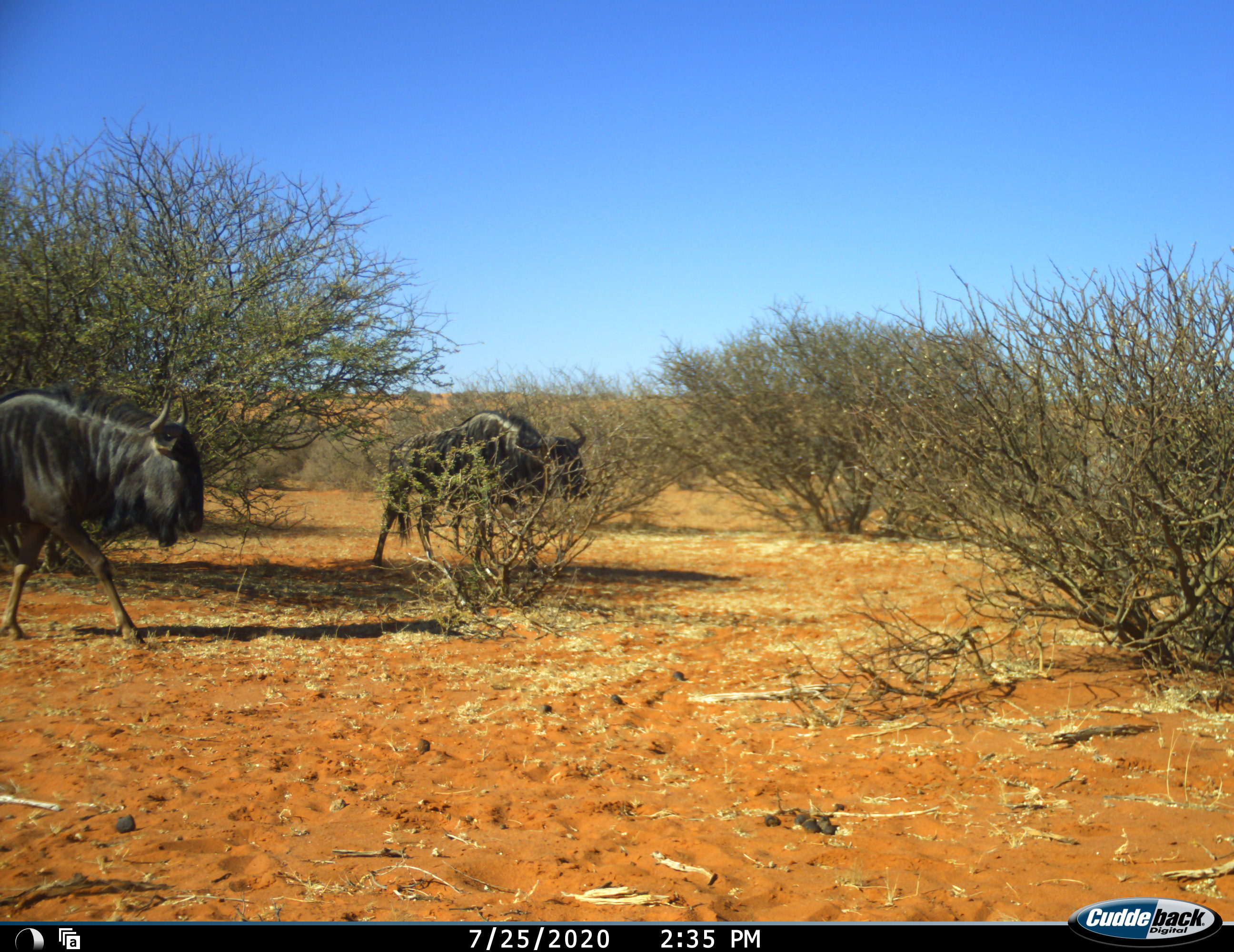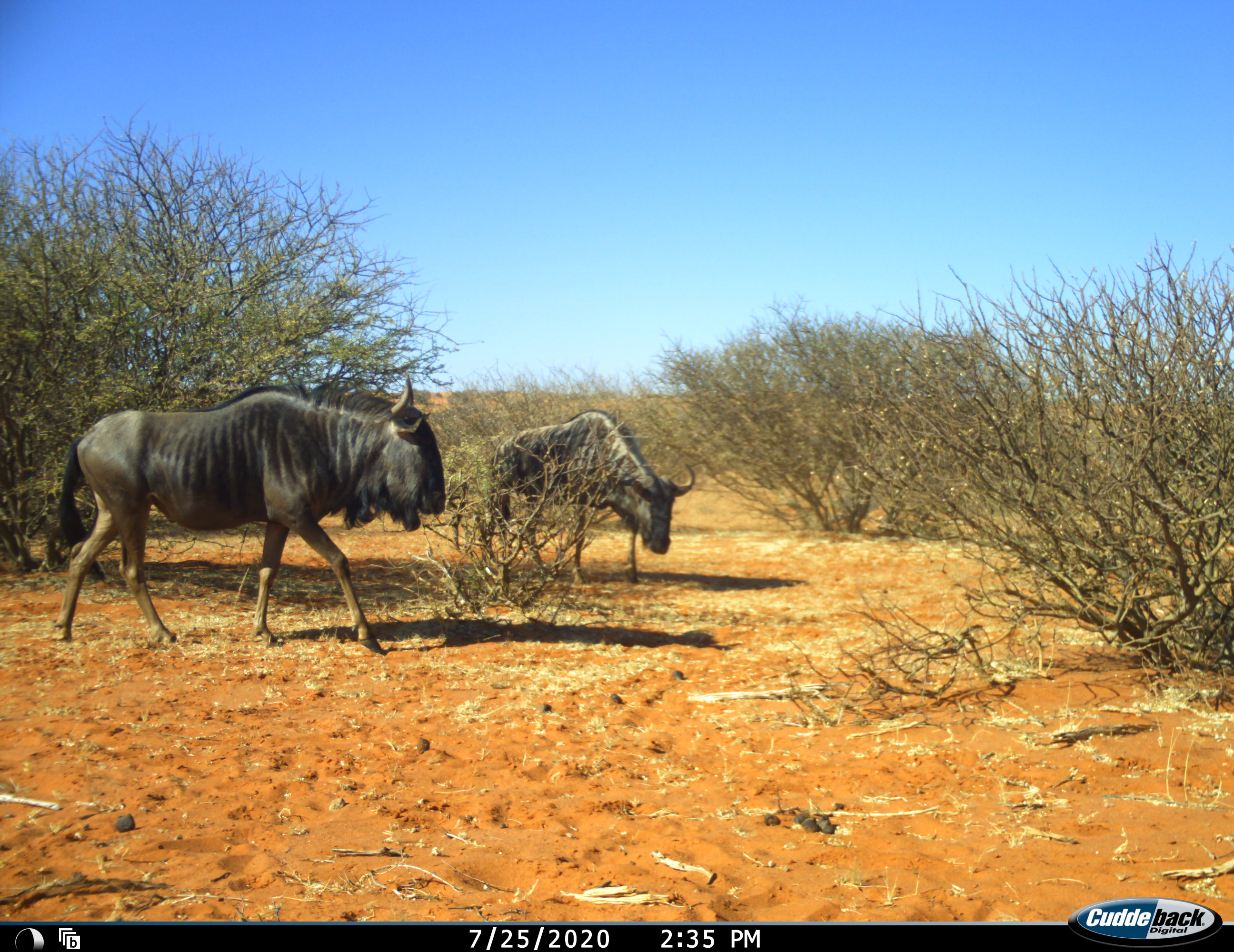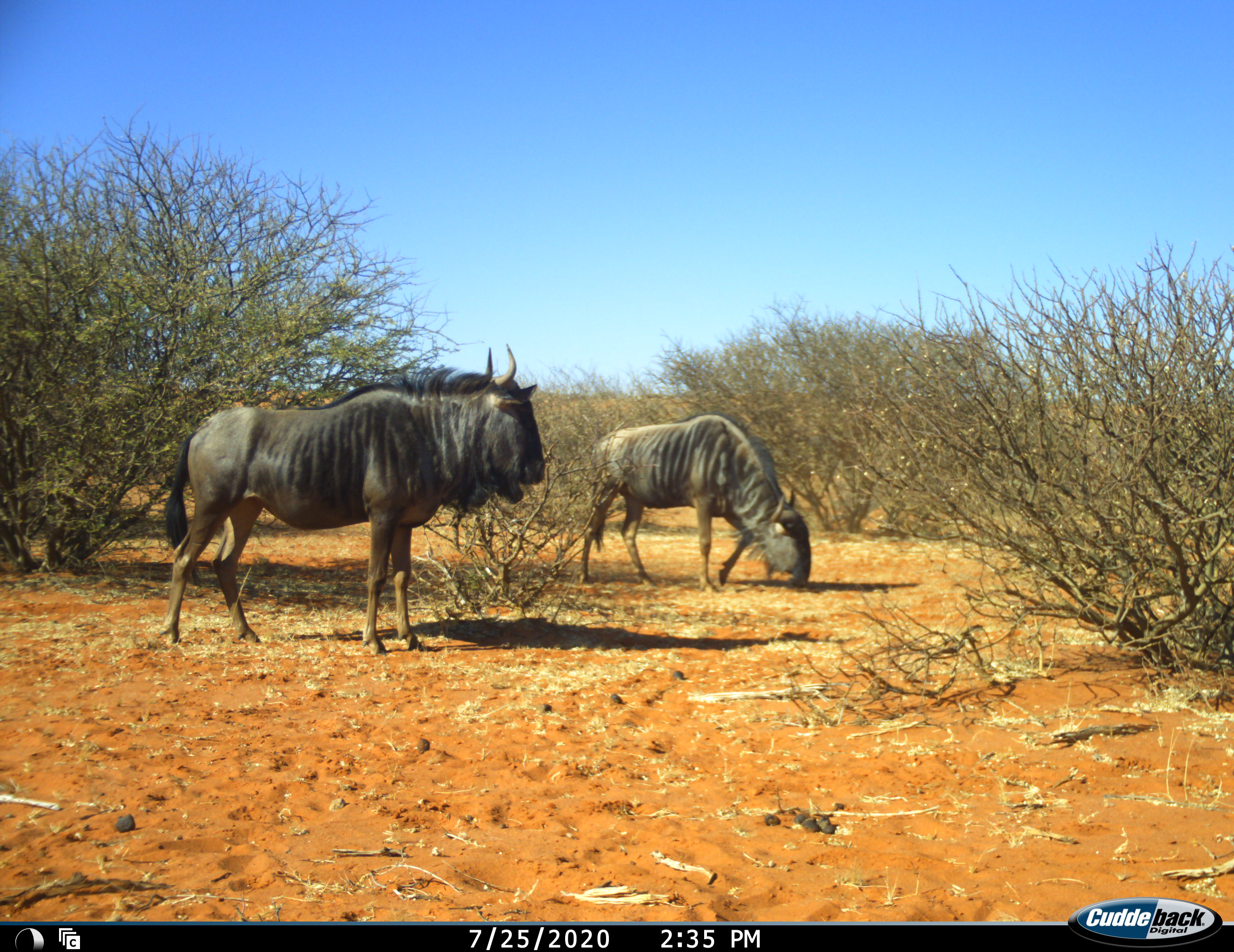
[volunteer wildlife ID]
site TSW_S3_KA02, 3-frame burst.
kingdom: Animalia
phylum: Chordata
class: Mammalia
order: Artiodactyla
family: Bovidae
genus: Connochaetes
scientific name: Connochaetes taurinus taurinus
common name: blue wildebeest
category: wildebeestblue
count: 2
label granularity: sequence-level